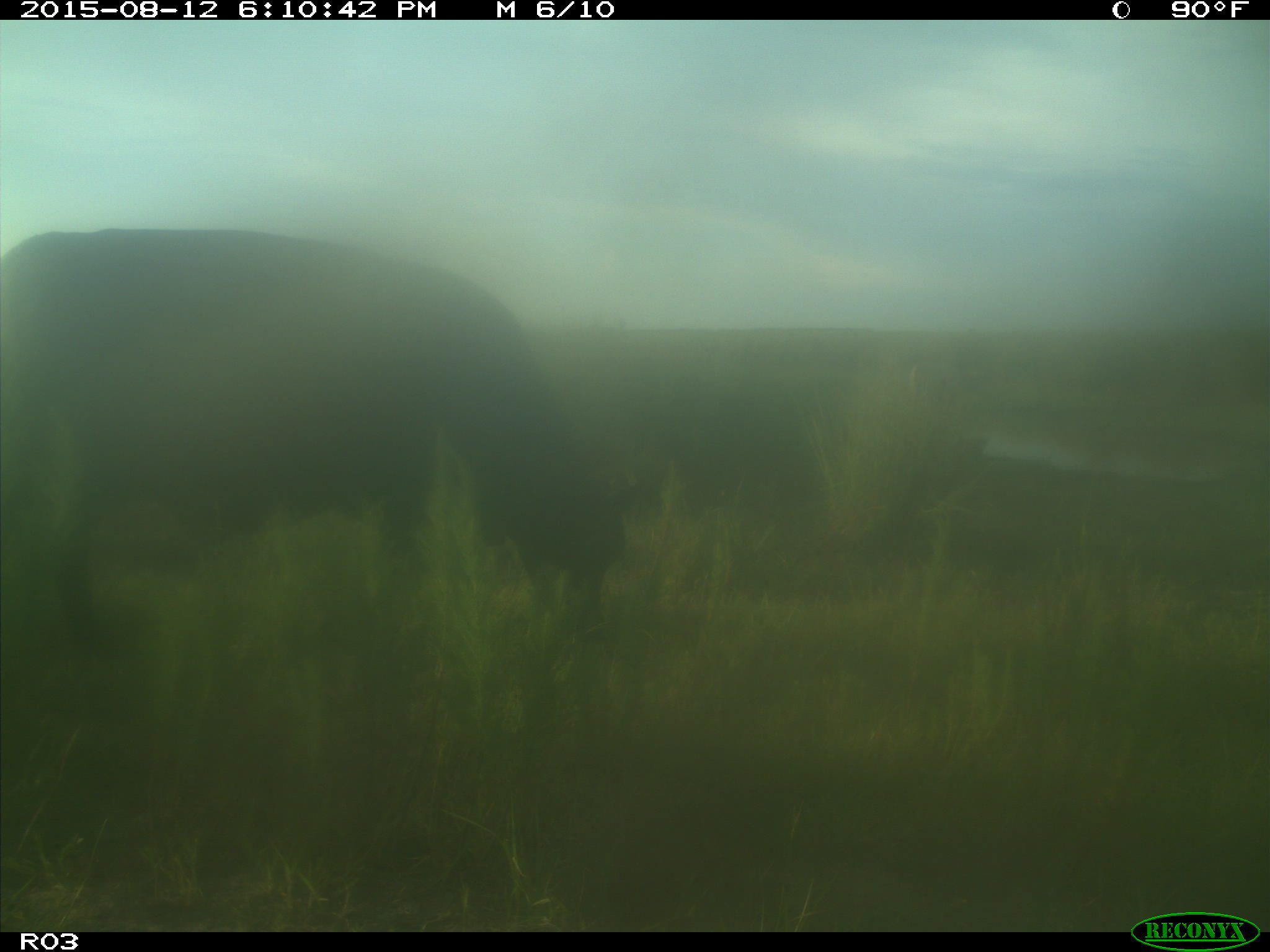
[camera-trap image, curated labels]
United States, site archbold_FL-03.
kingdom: Animalia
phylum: Chordata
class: Mammalia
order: Artiodactyla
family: Bovidae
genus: Bos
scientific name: Bos taurus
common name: domestic cow